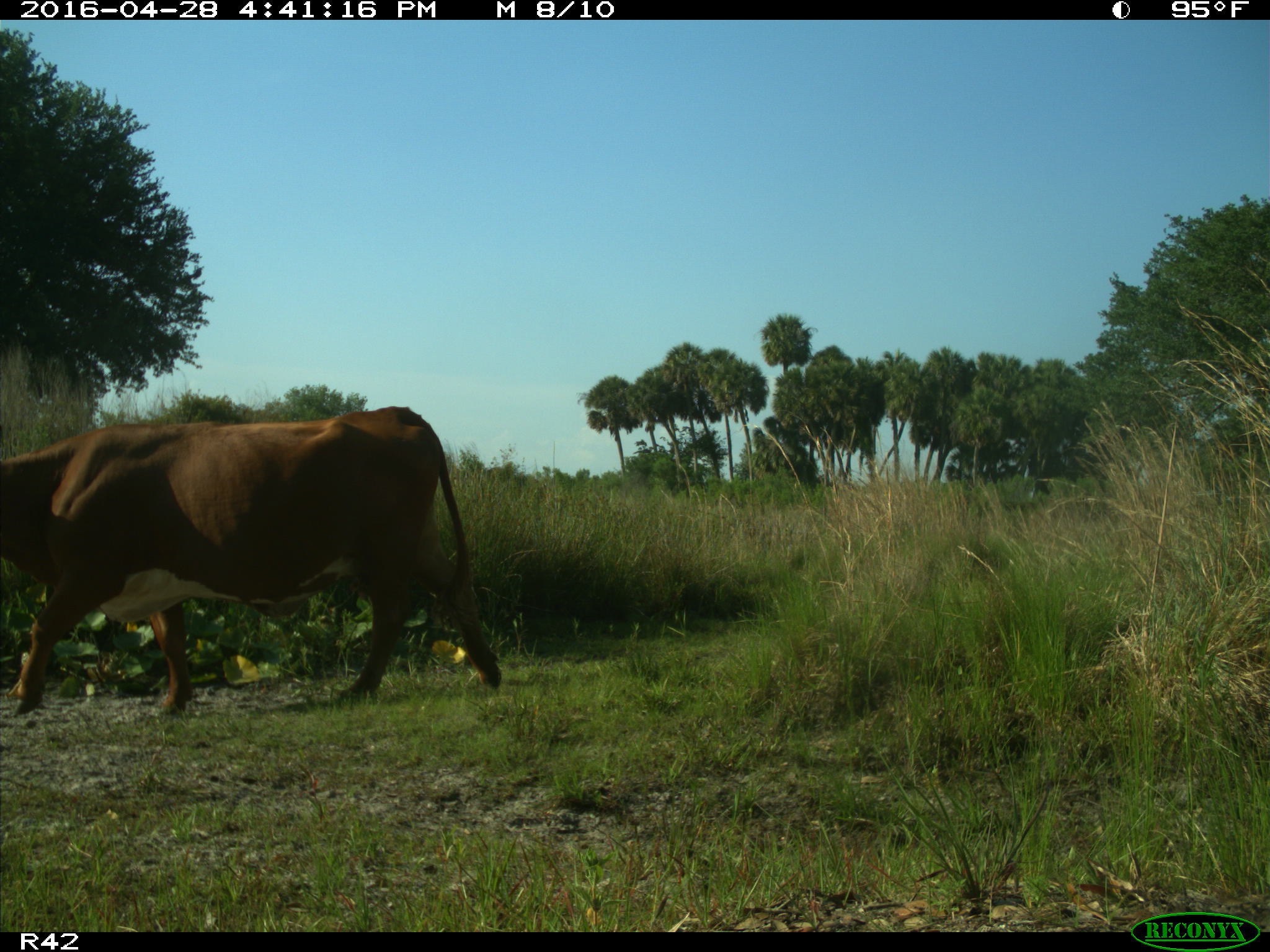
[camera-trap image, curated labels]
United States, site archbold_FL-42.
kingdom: Animalia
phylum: Chordata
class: Mammalia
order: Artiodactyla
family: Bovidae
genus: Bos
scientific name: Bos taurus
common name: domestic cow